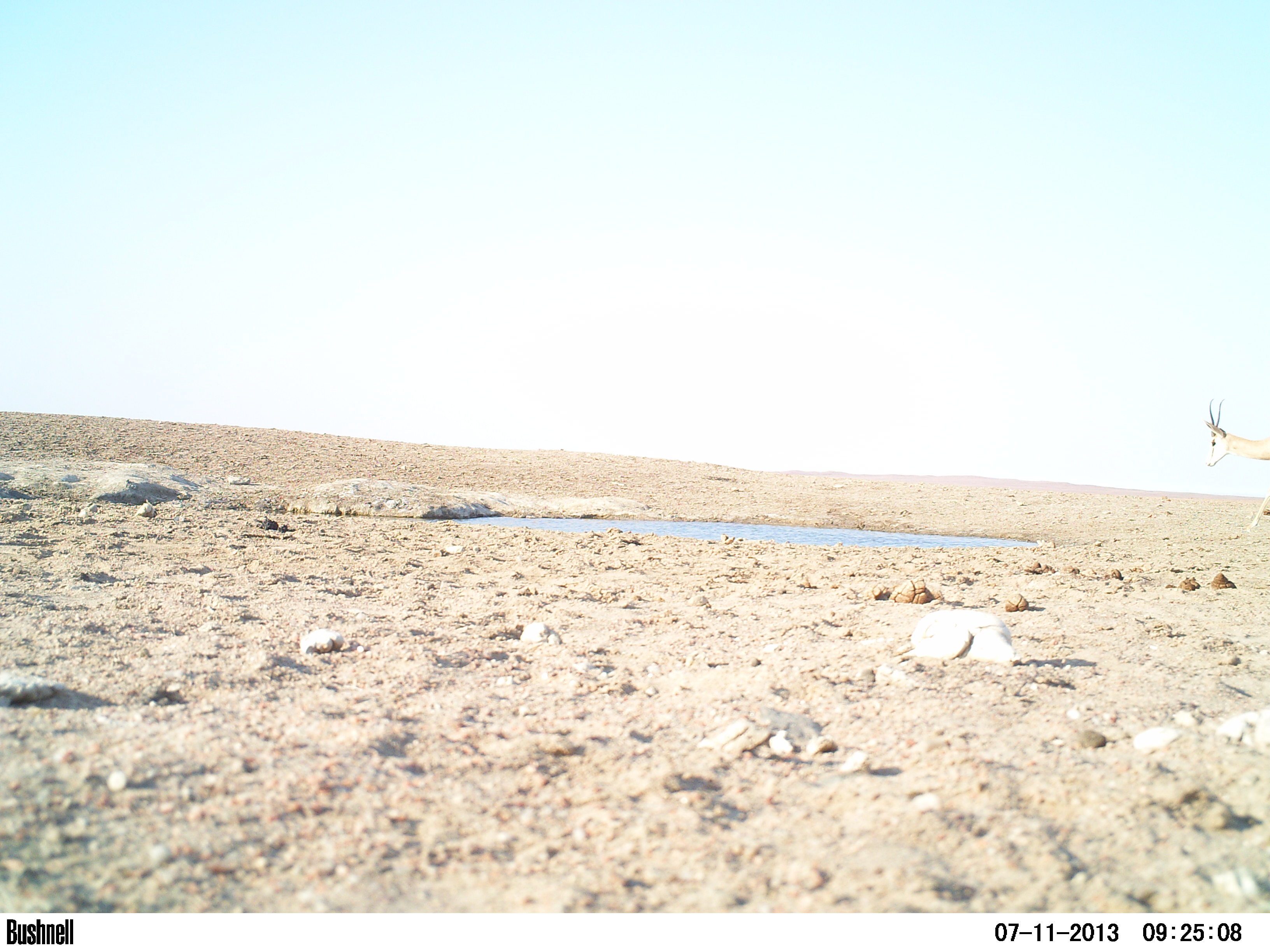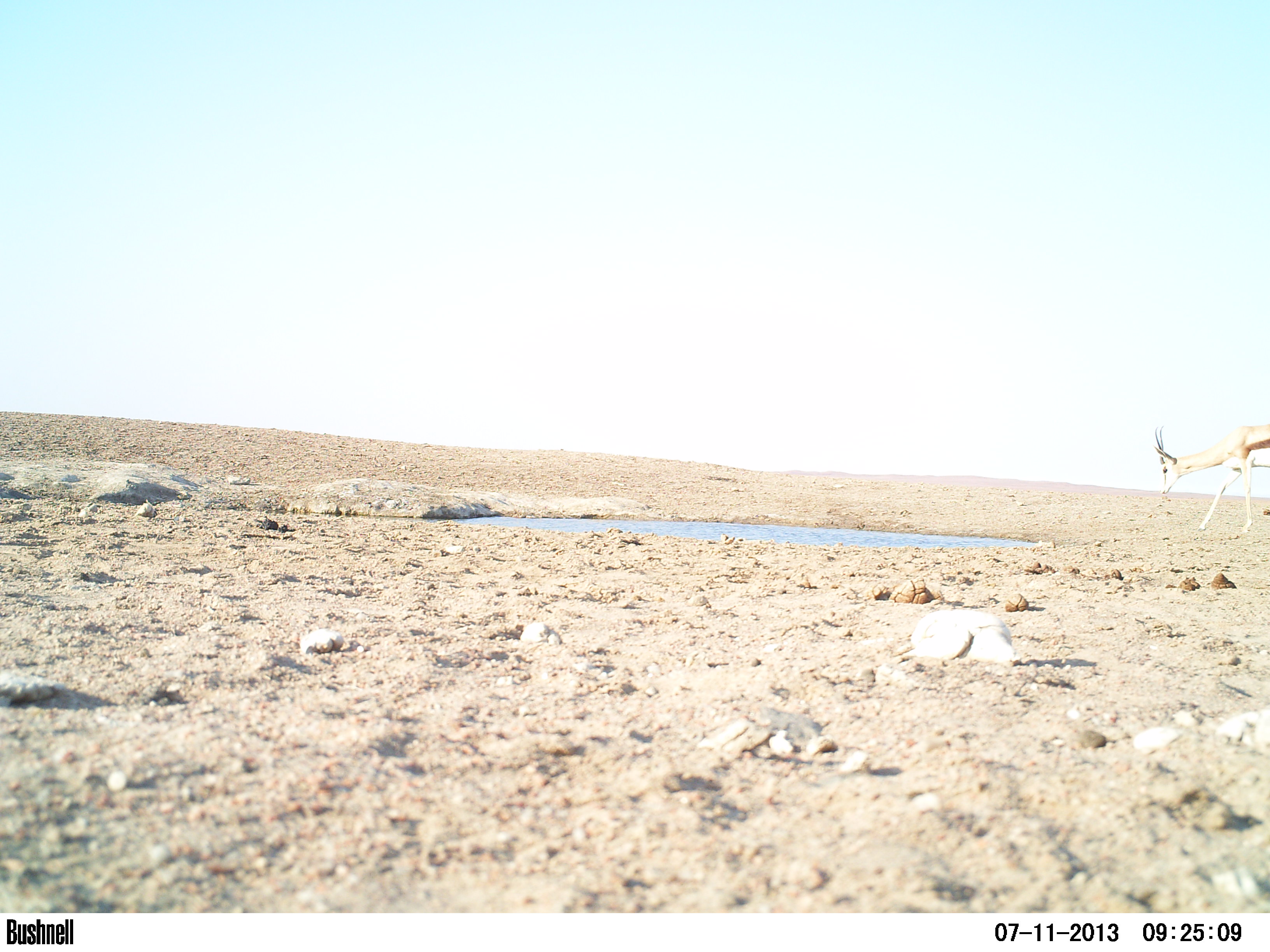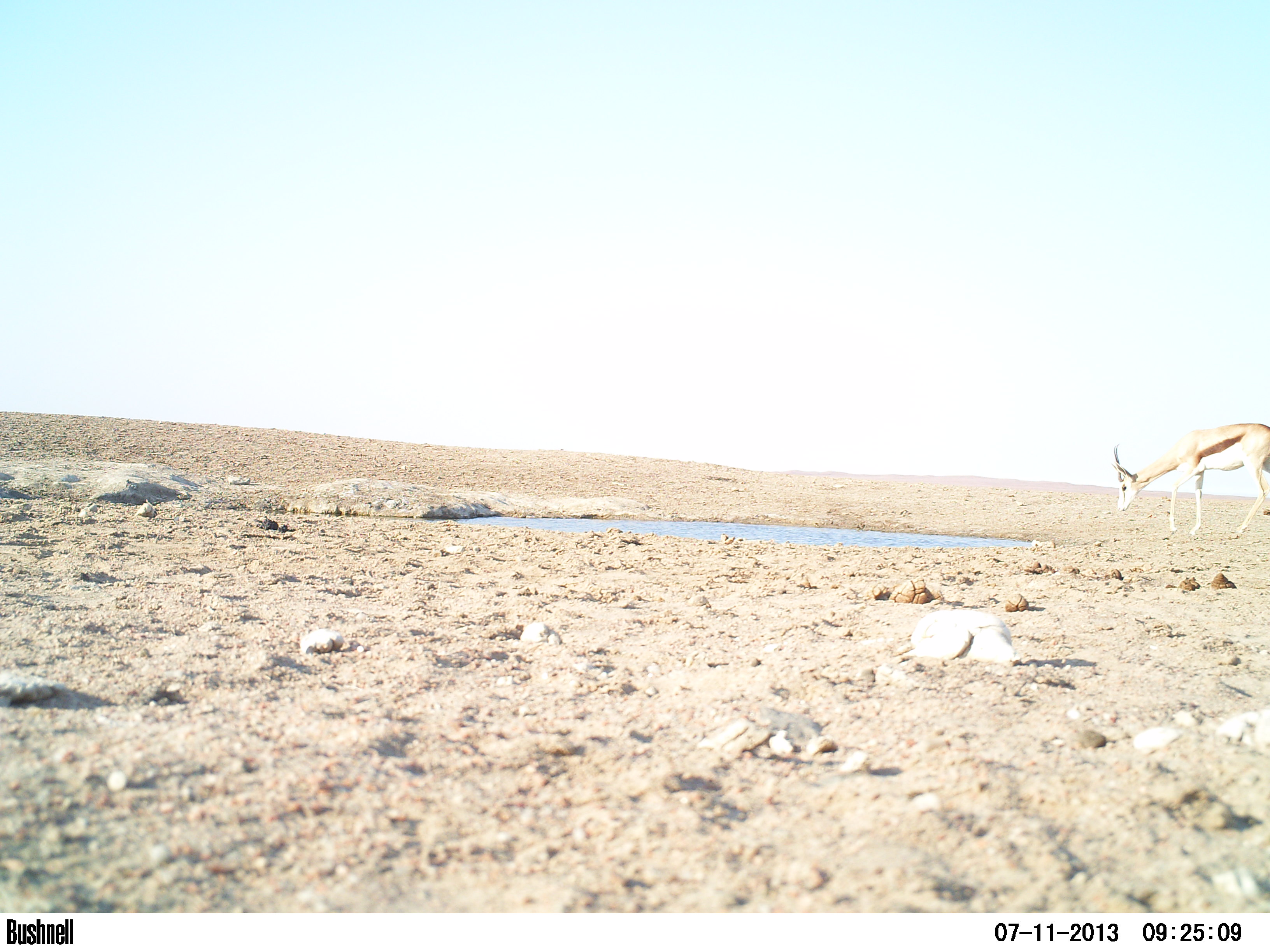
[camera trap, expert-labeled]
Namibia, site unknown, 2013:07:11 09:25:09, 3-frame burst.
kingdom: Animalia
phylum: Chordata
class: Mammalia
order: Artiodactyla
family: Bovidae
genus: Antidorcas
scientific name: Antidorcas marsupialis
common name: springbok